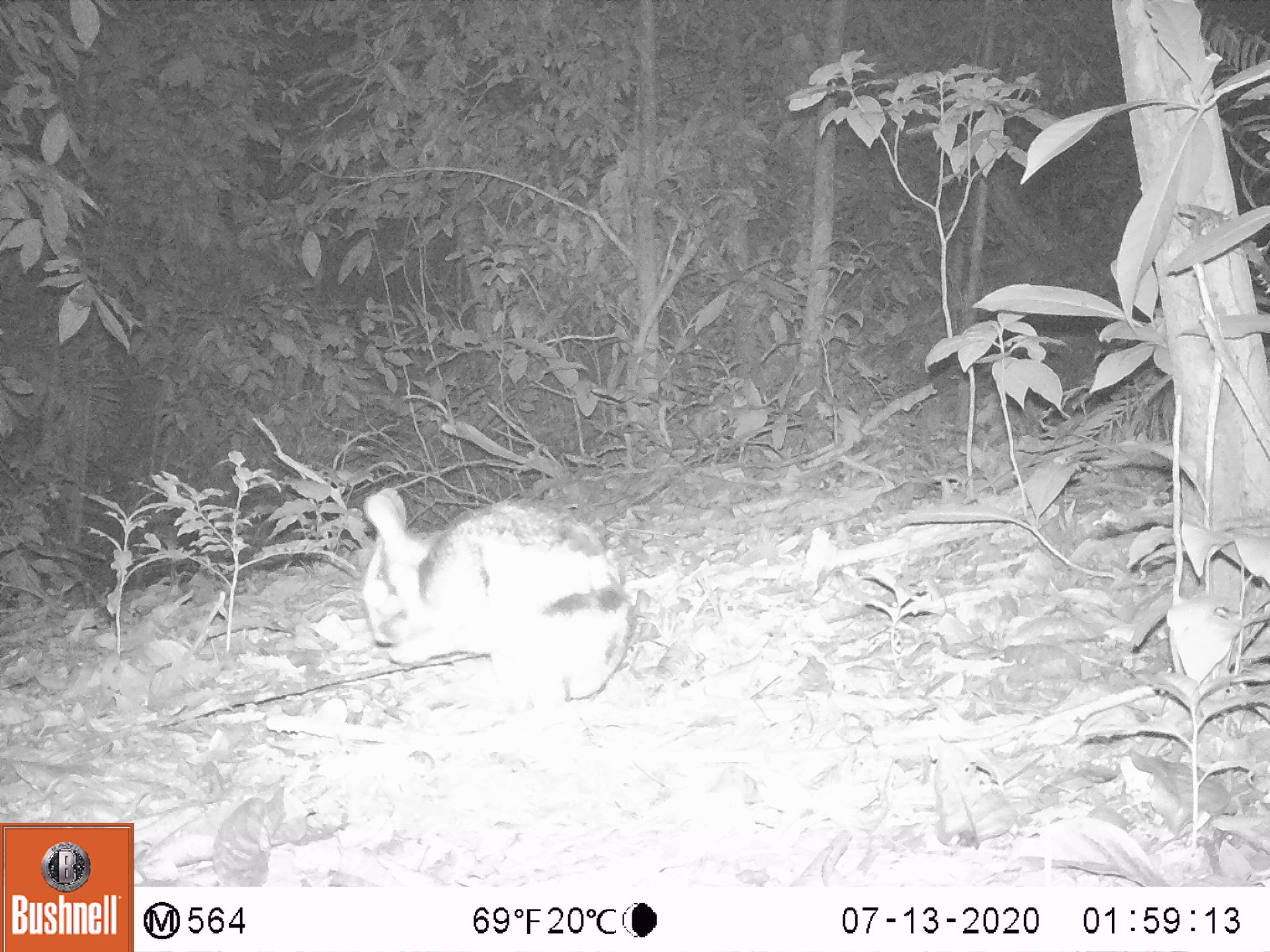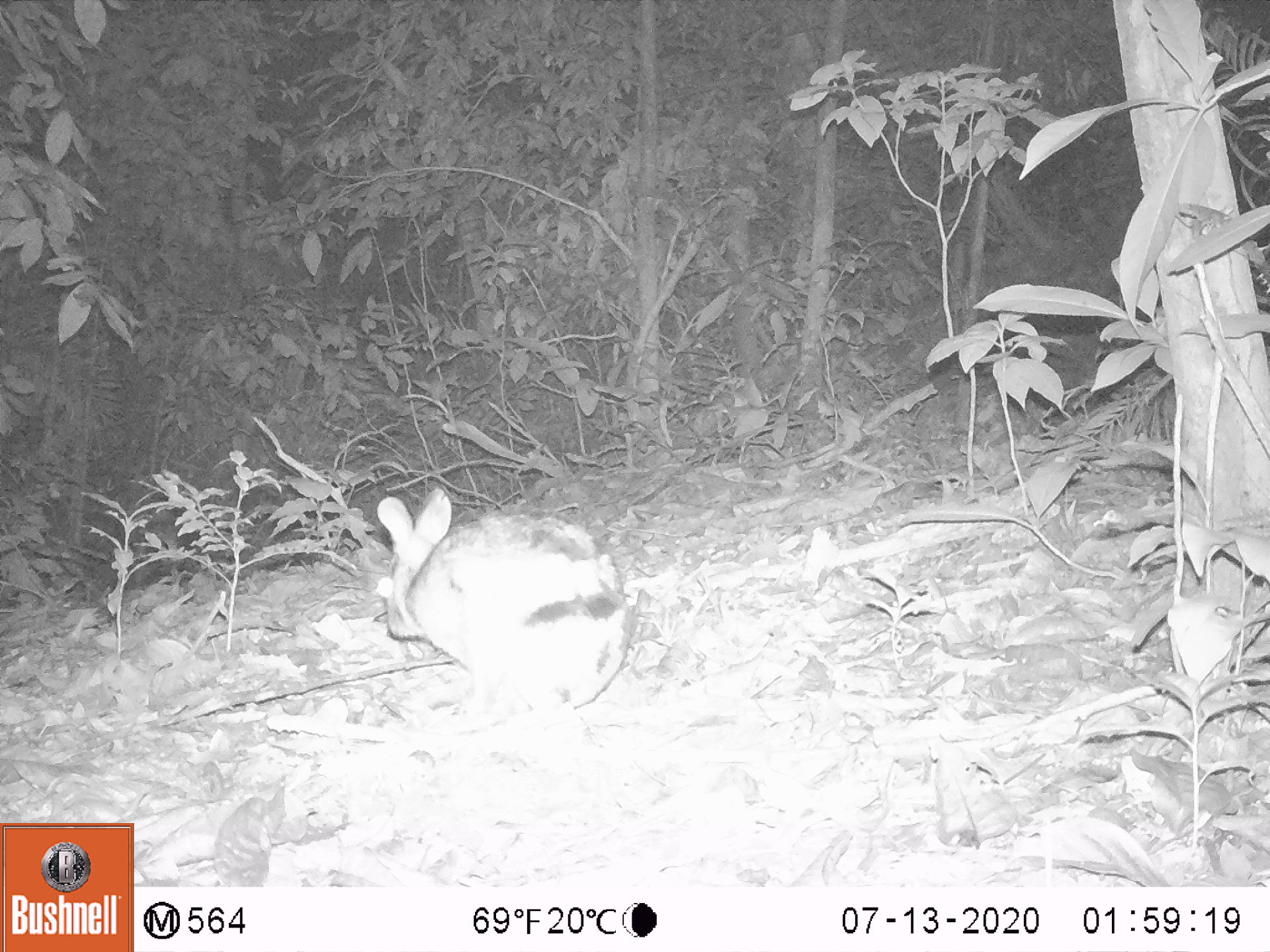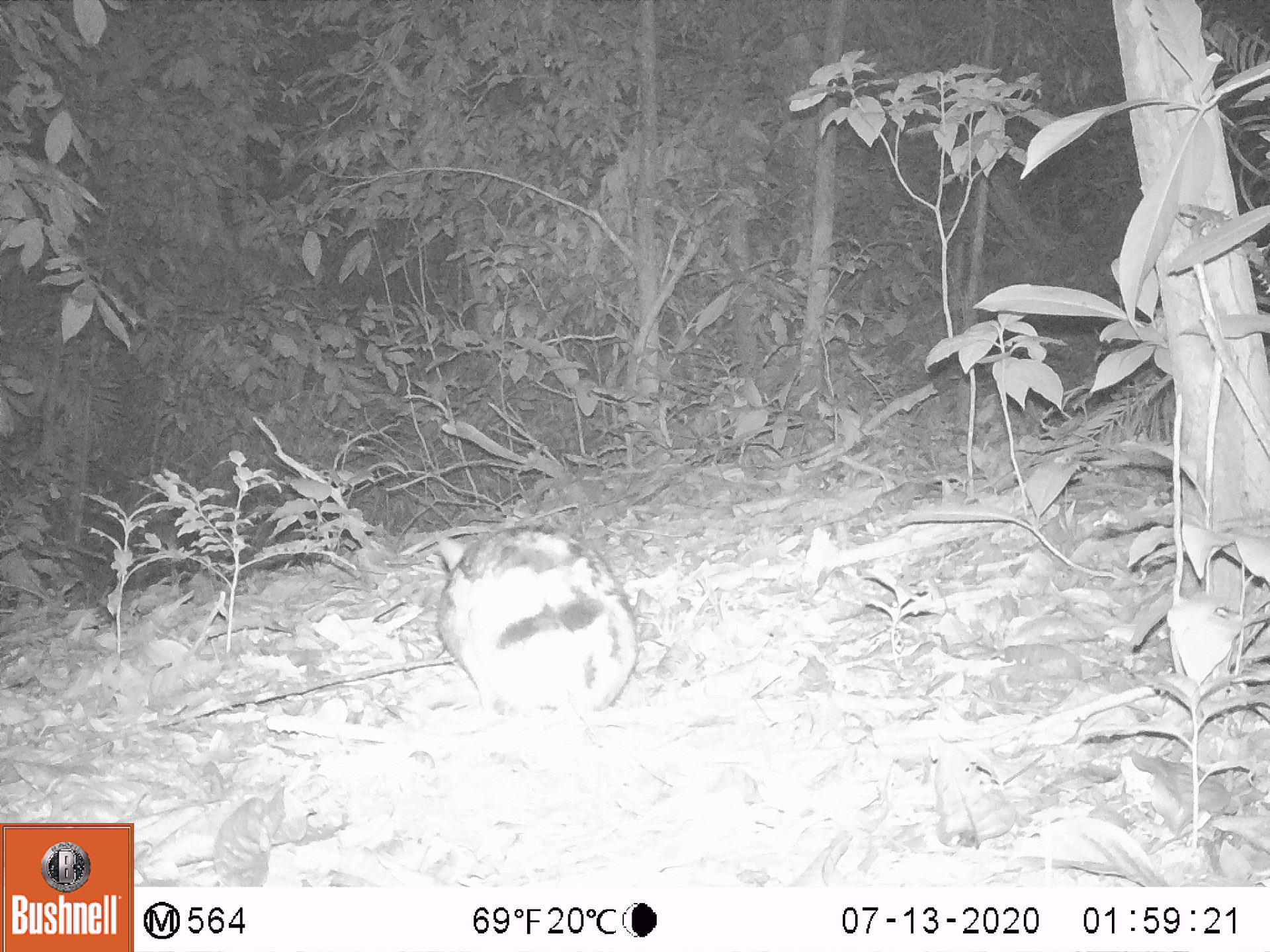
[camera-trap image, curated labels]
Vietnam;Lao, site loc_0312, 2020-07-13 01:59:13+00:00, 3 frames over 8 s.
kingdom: Animalia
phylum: Chordata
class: Mammalia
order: Lagomorpha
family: Leporidae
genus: Nesolagus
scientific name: Nesolagus timminsi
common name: annamite striped rabbit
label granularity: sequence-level